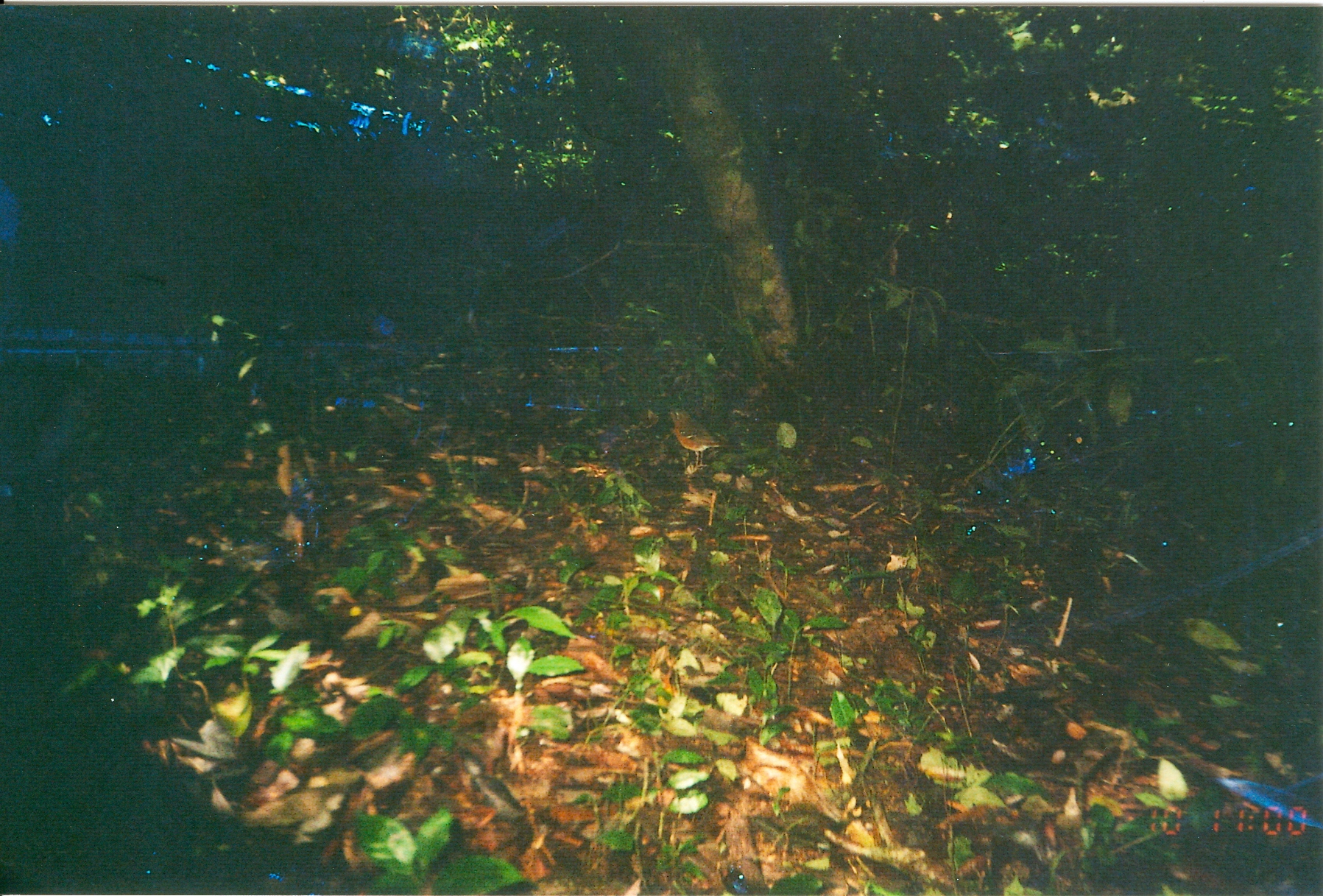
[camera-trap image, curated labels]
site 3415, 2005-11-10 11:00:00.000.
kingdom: Animalia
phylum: Chordata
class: Aves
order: Passeriformes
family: Turdidae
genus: Geokichla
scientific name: Geokichla gurneyi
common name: orange ground-thrush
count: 1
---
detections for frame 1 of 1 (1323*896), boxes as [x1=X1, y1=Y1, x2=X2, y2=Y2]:
geokichla gurneyi: [x1=668, y1=409, x2=725, y2=467]